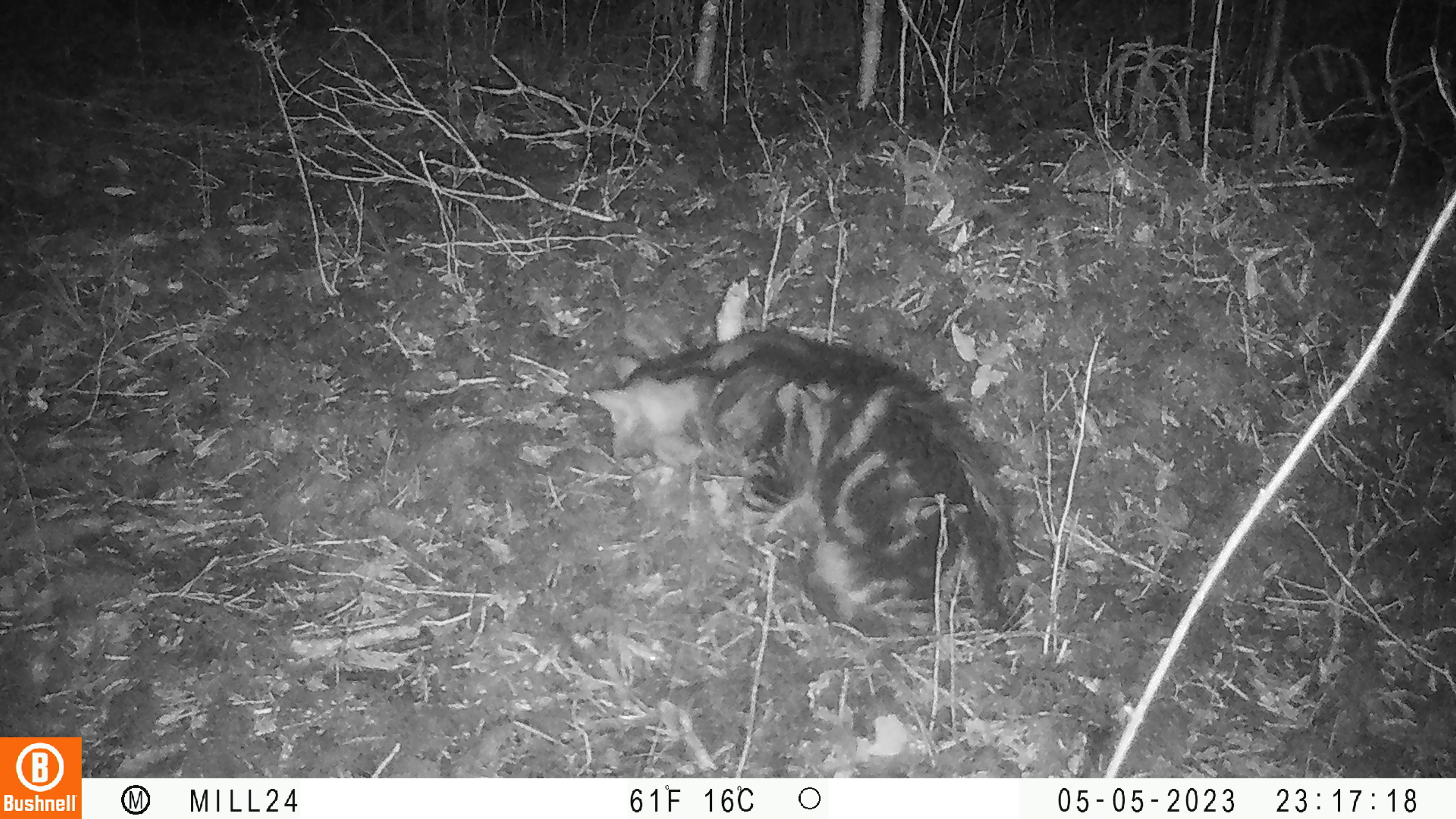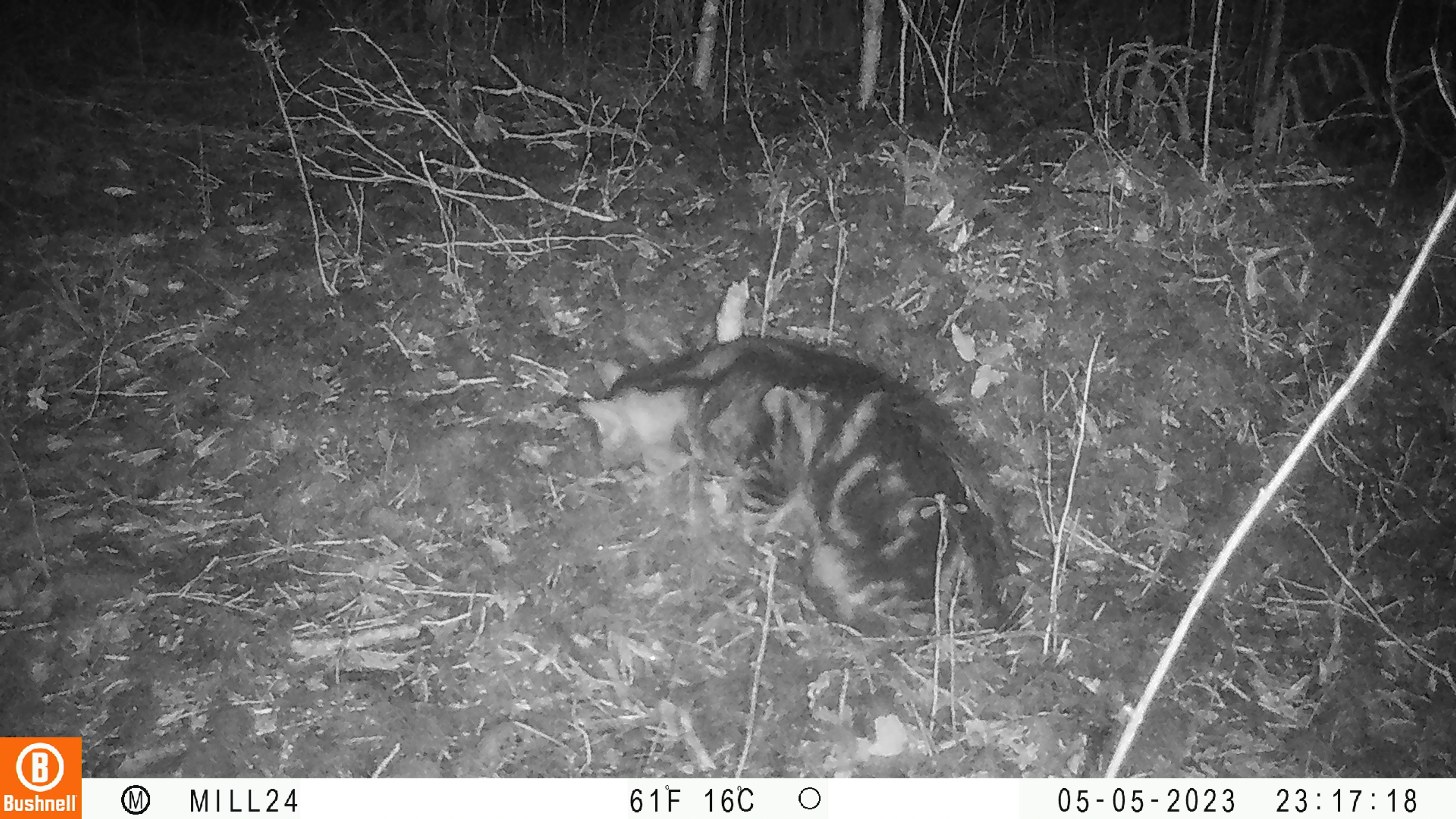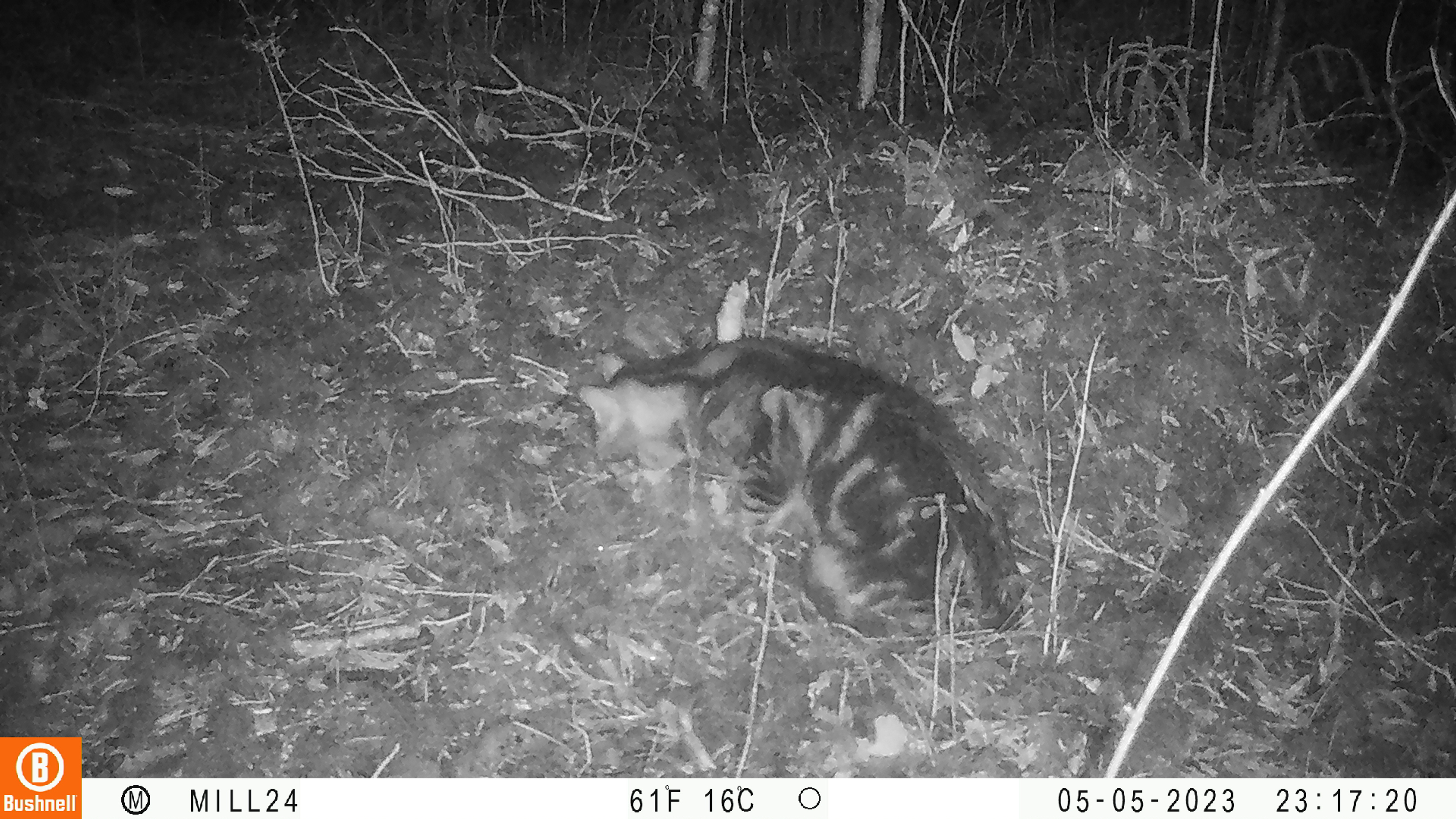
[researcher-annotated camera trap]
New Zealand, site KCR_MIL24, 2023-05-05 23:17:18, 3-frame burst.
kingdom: Animalia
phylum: Chordata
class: Mammalia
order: Carnivora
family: Felidae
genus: Felis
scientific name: Felis catus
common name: domestic cat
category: cat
Cat (domestic cat) (Felis catus).